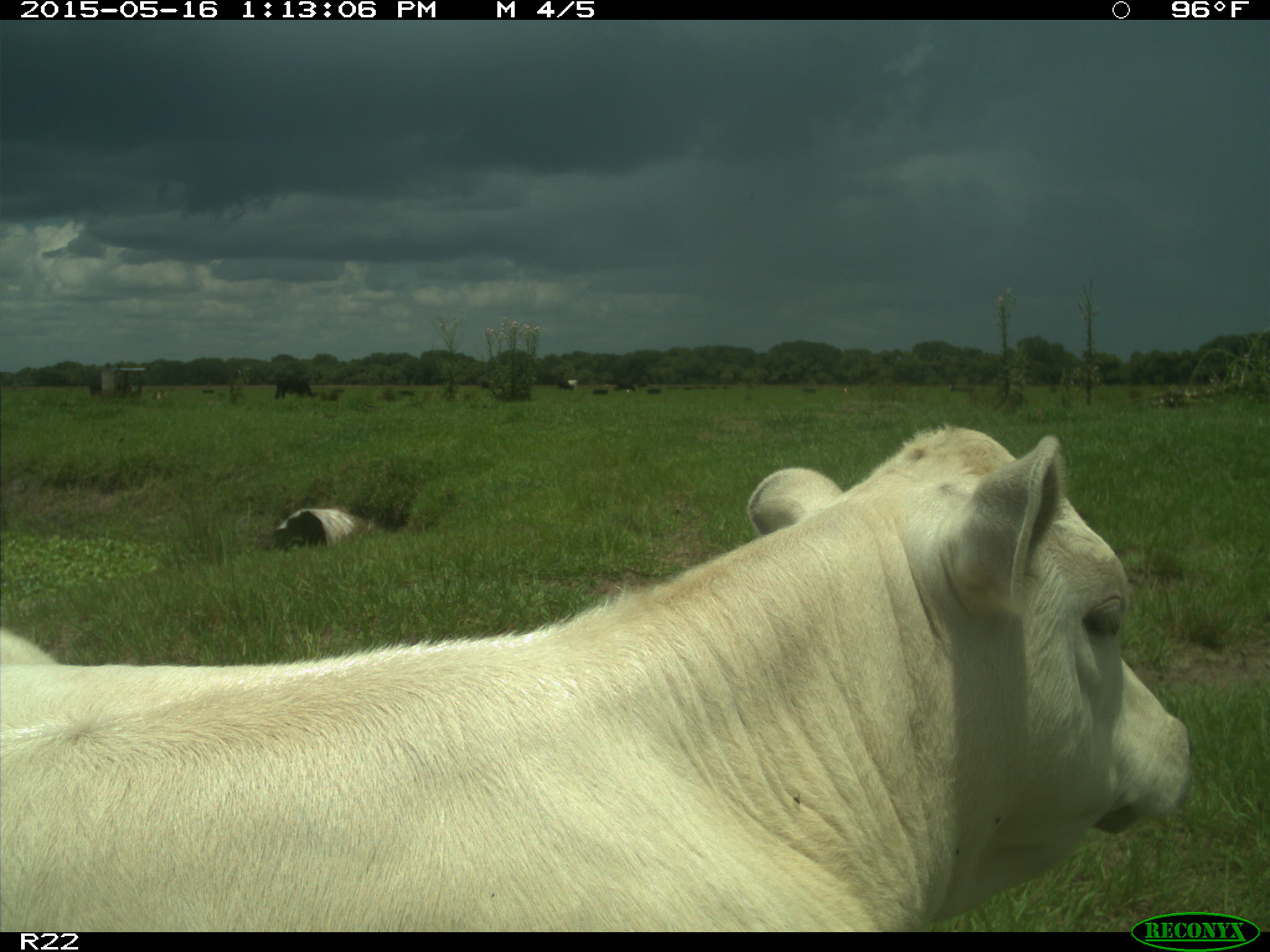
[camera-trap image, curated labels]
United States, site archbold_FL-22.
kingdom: Animalia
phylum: Chordata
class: Mammalia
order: Artiodactyla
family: Bovidae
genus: Bos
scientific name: Bos taurus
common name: domestic cow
Bos taurus (domestic cow).